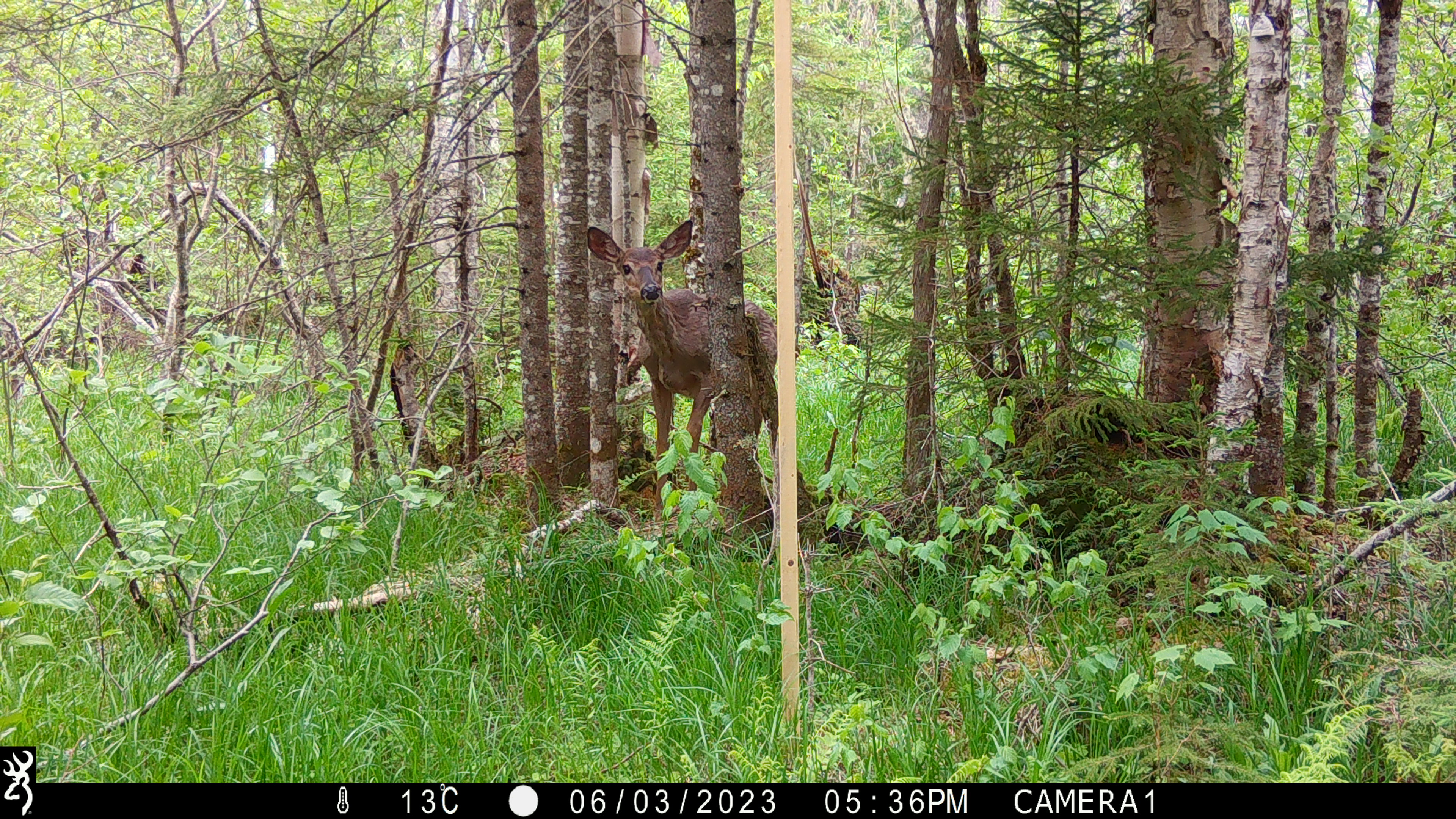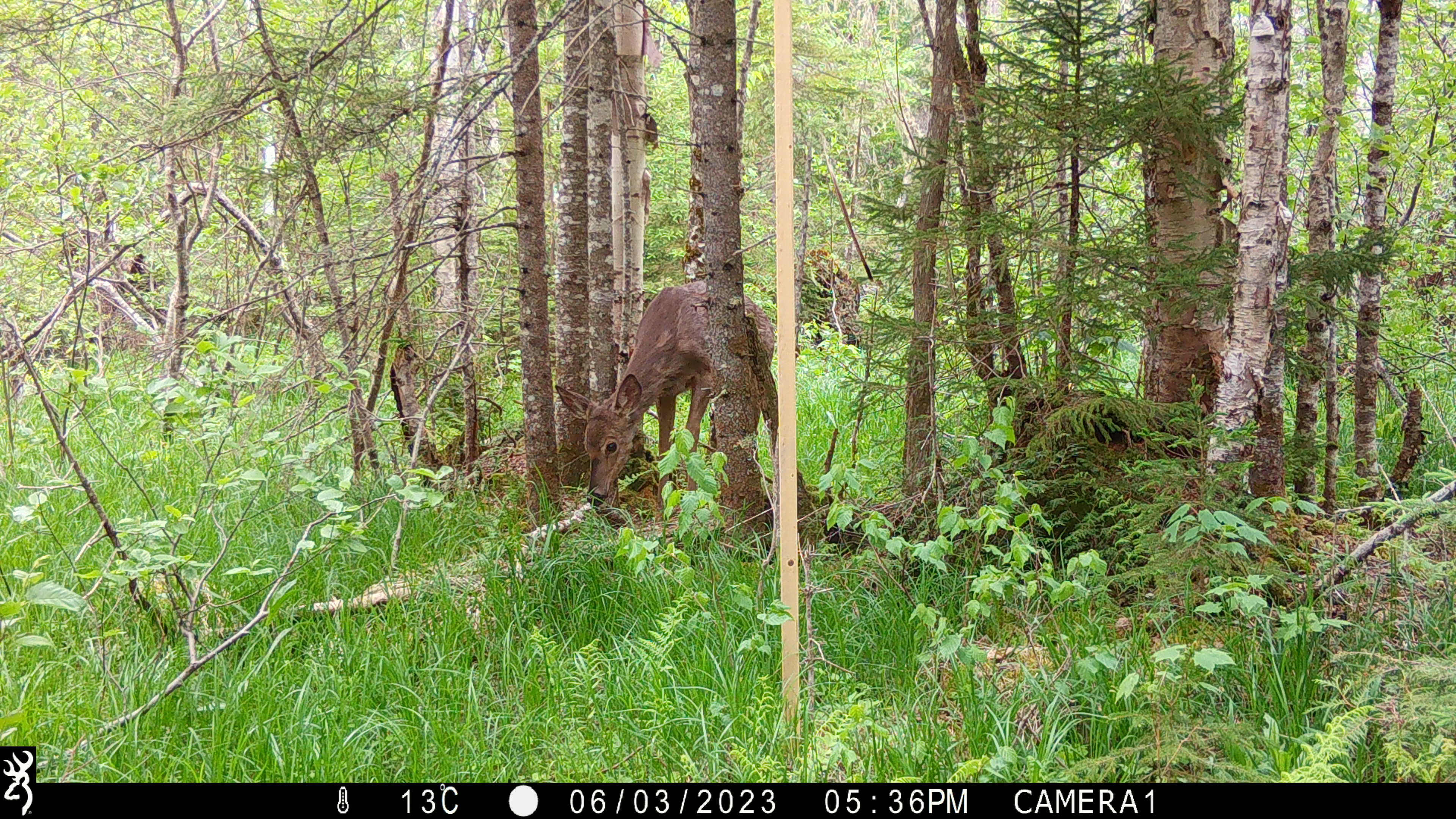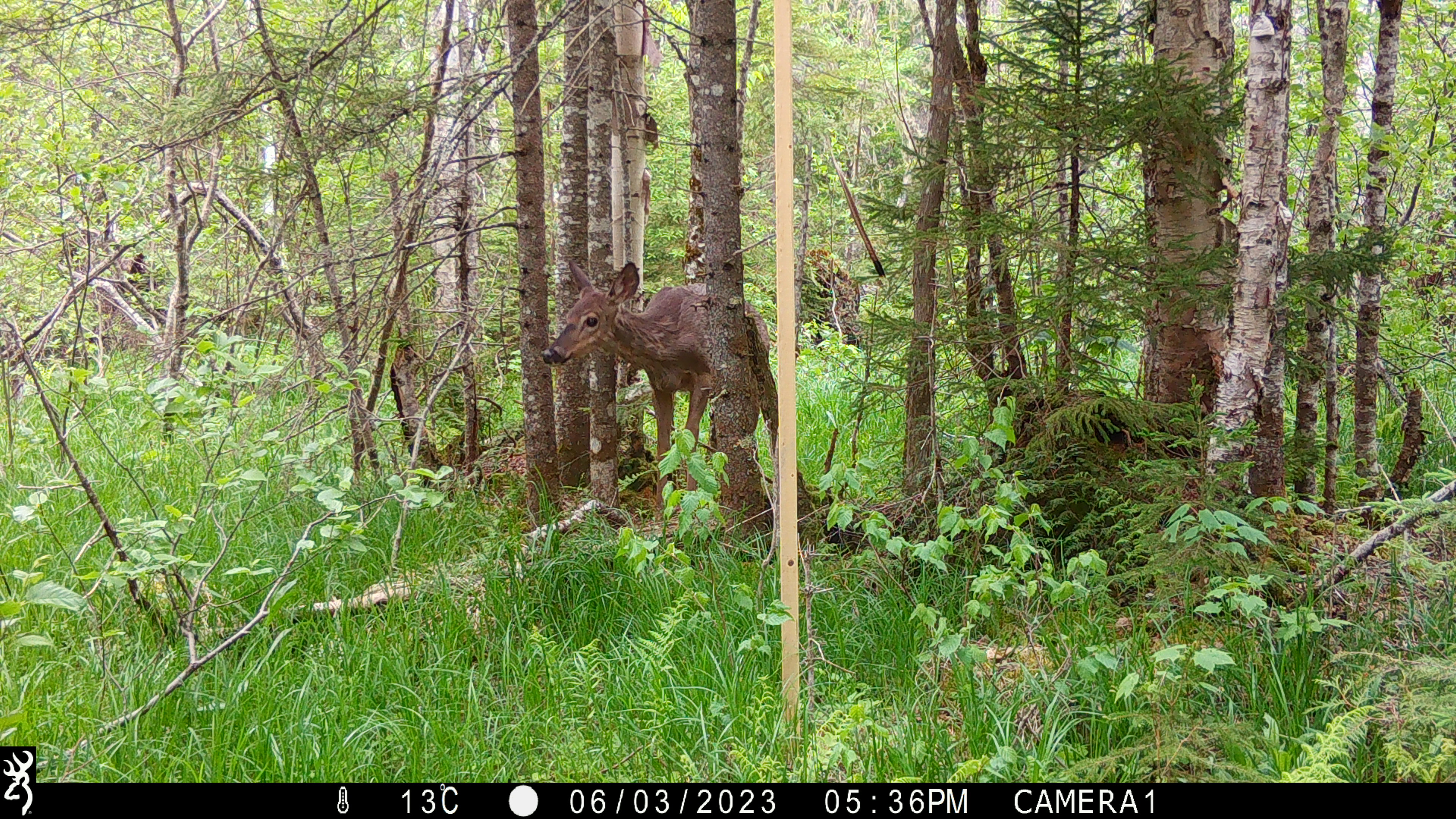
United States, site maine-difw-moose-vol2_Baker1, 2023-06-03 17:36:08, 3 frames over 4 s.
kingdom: Animalia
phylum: Chordata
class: Mammalia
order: Artiodactyla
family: Cervidae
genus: Odocoileus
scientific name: Odocoileus virginianus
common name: white-tailed deer